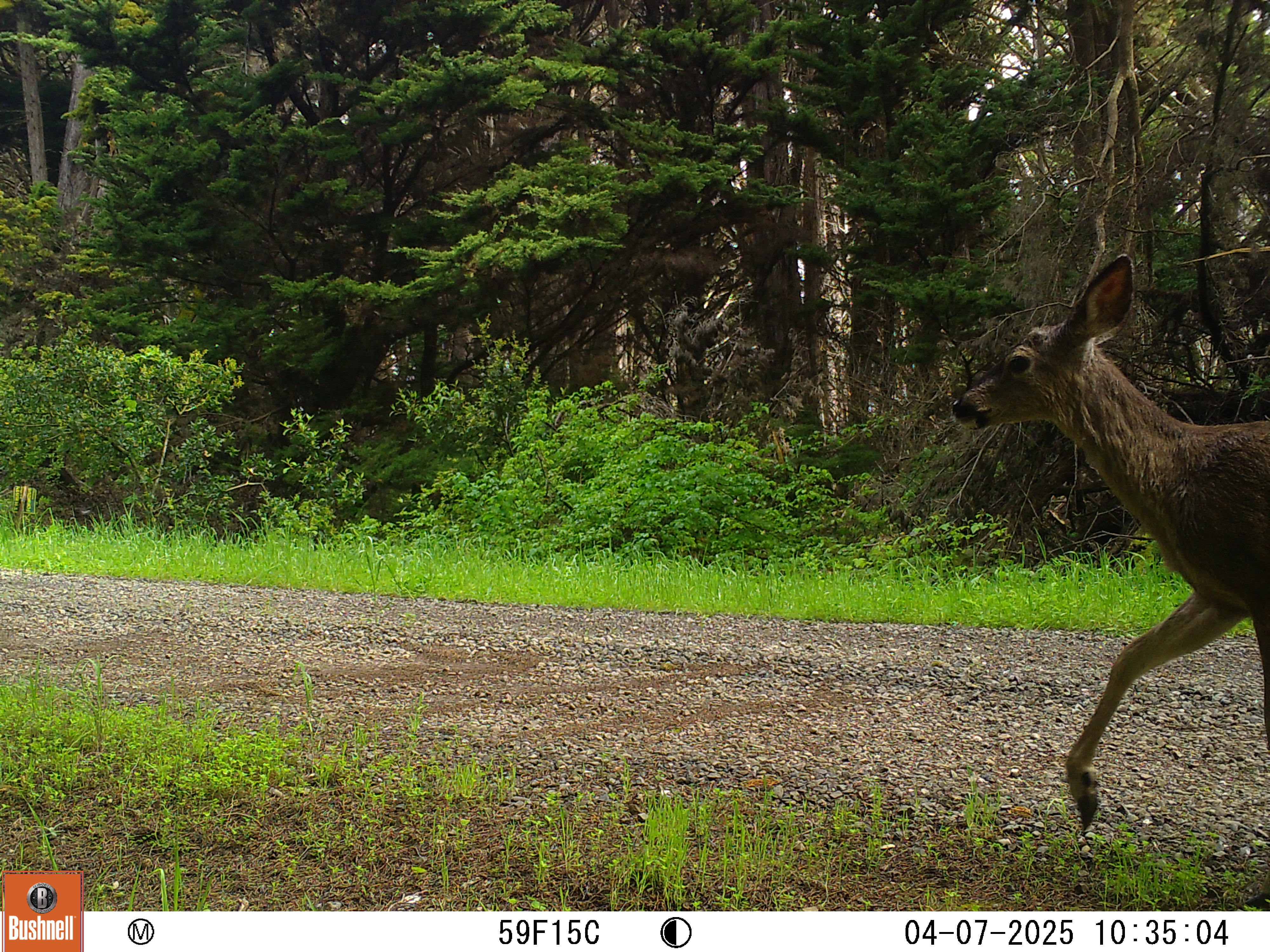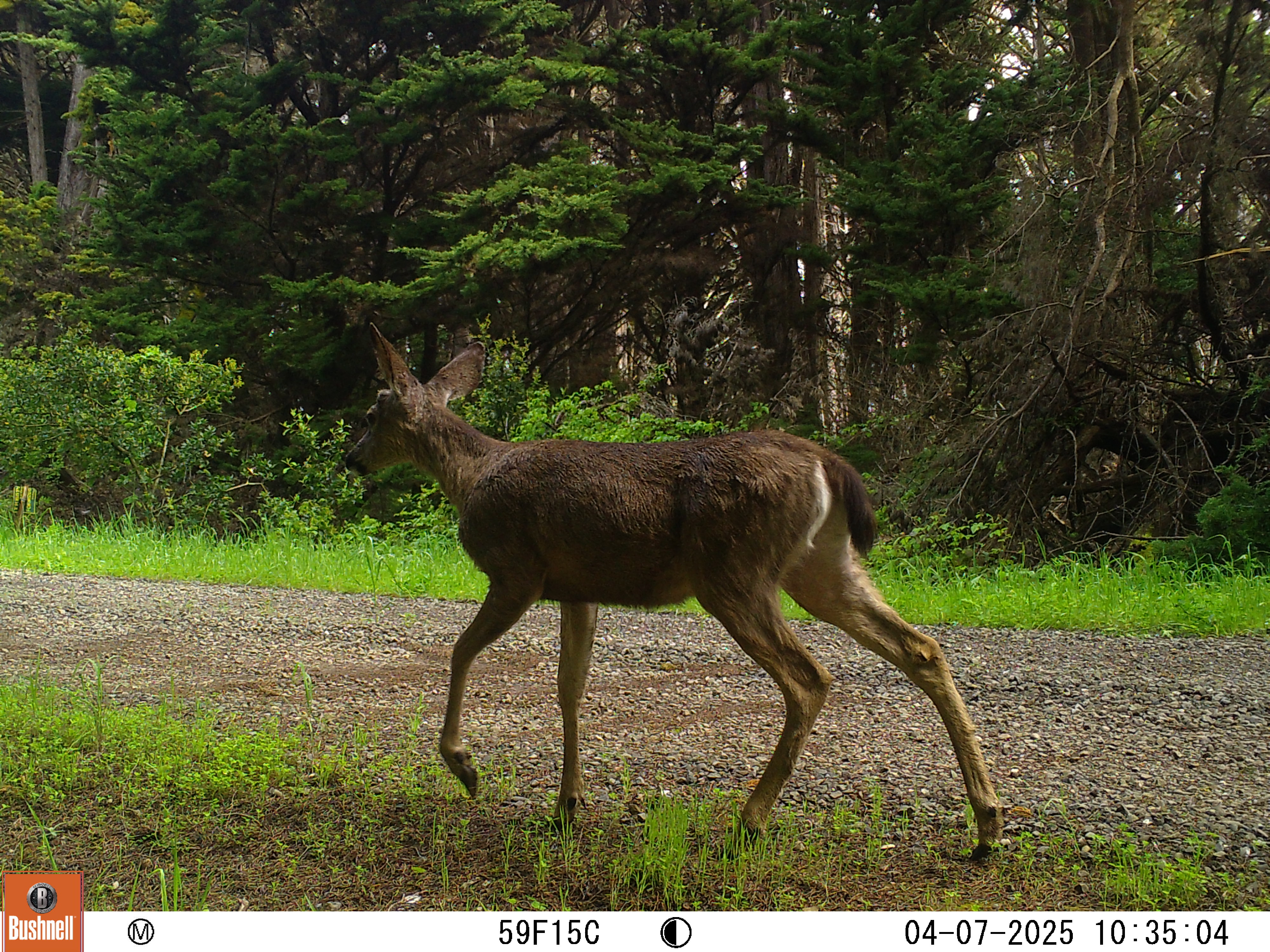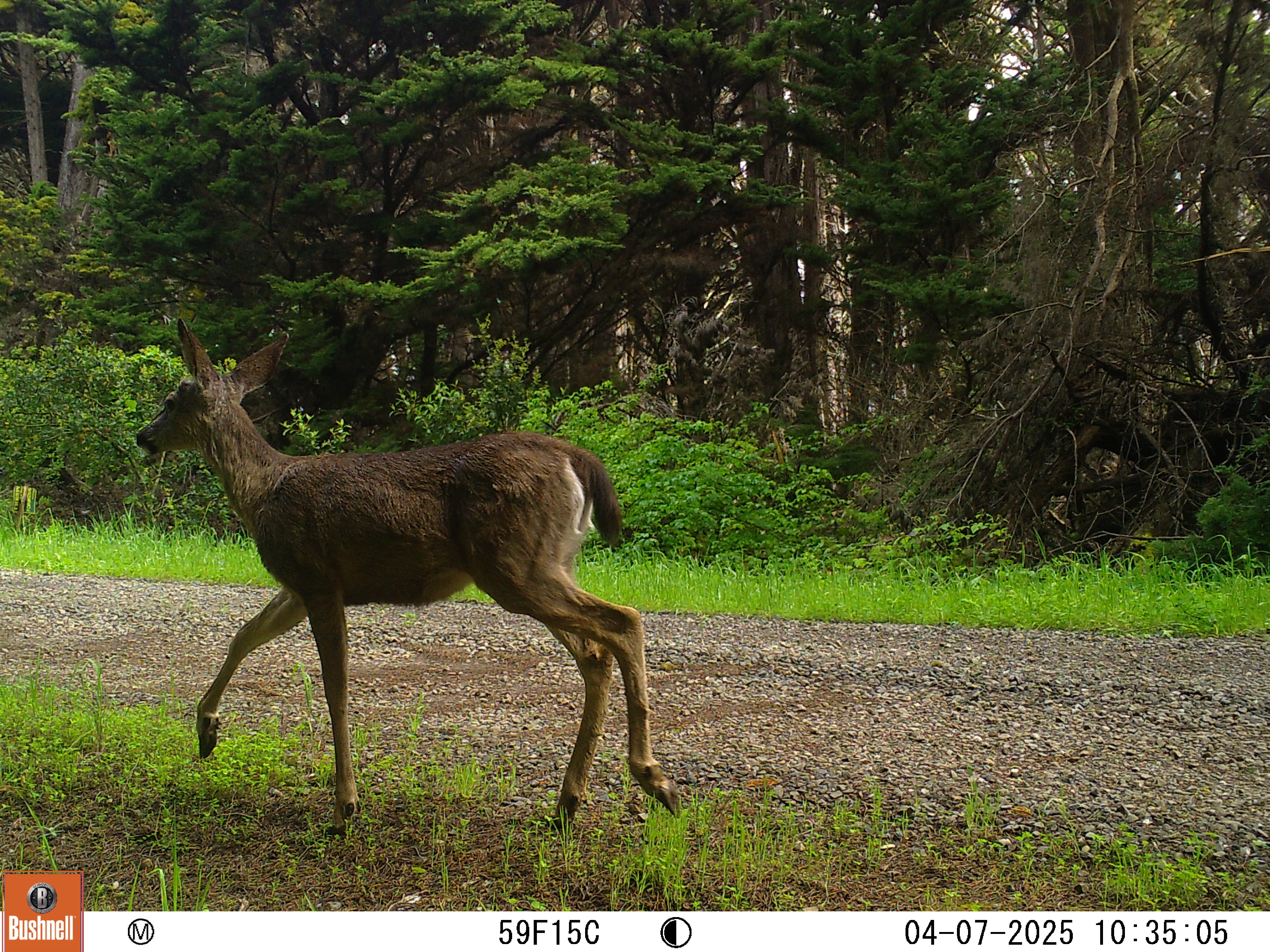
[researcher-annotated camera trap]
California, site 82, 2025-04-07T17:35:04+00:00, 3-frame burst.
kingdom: Animalia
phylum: Chordata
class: Mammalia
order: Artiodactyla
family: Cervidae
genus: Odocoileus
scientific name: Odocoileus hemionus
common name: mule deer